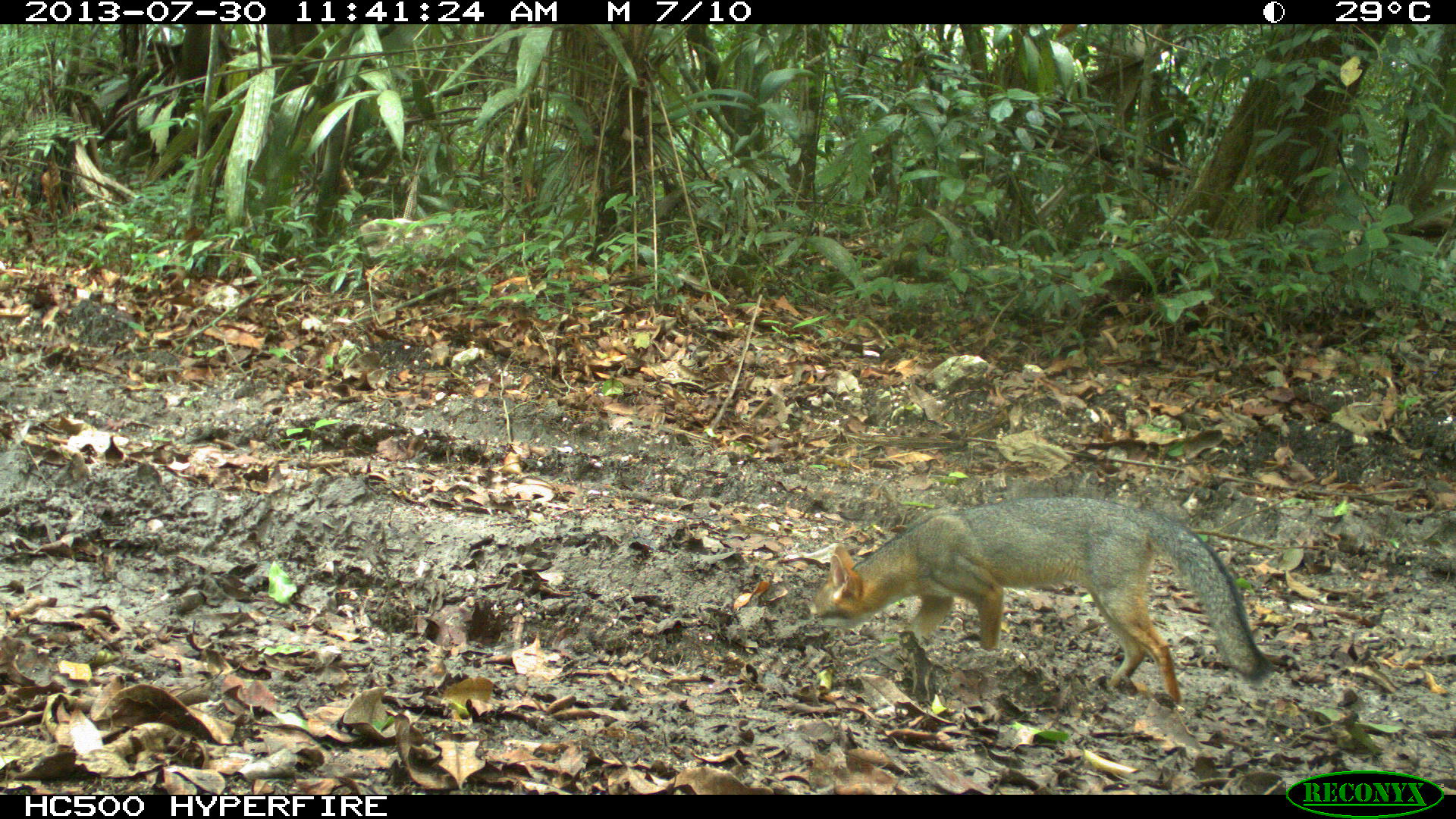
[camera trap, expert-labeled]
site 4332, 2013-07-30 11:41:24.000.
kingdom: Animalia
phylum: Chordata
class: Mammalia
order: Carnivora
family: Canidae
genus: Urocyon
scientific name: Urocyon cinereoargenteus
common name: gray fox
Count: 1.